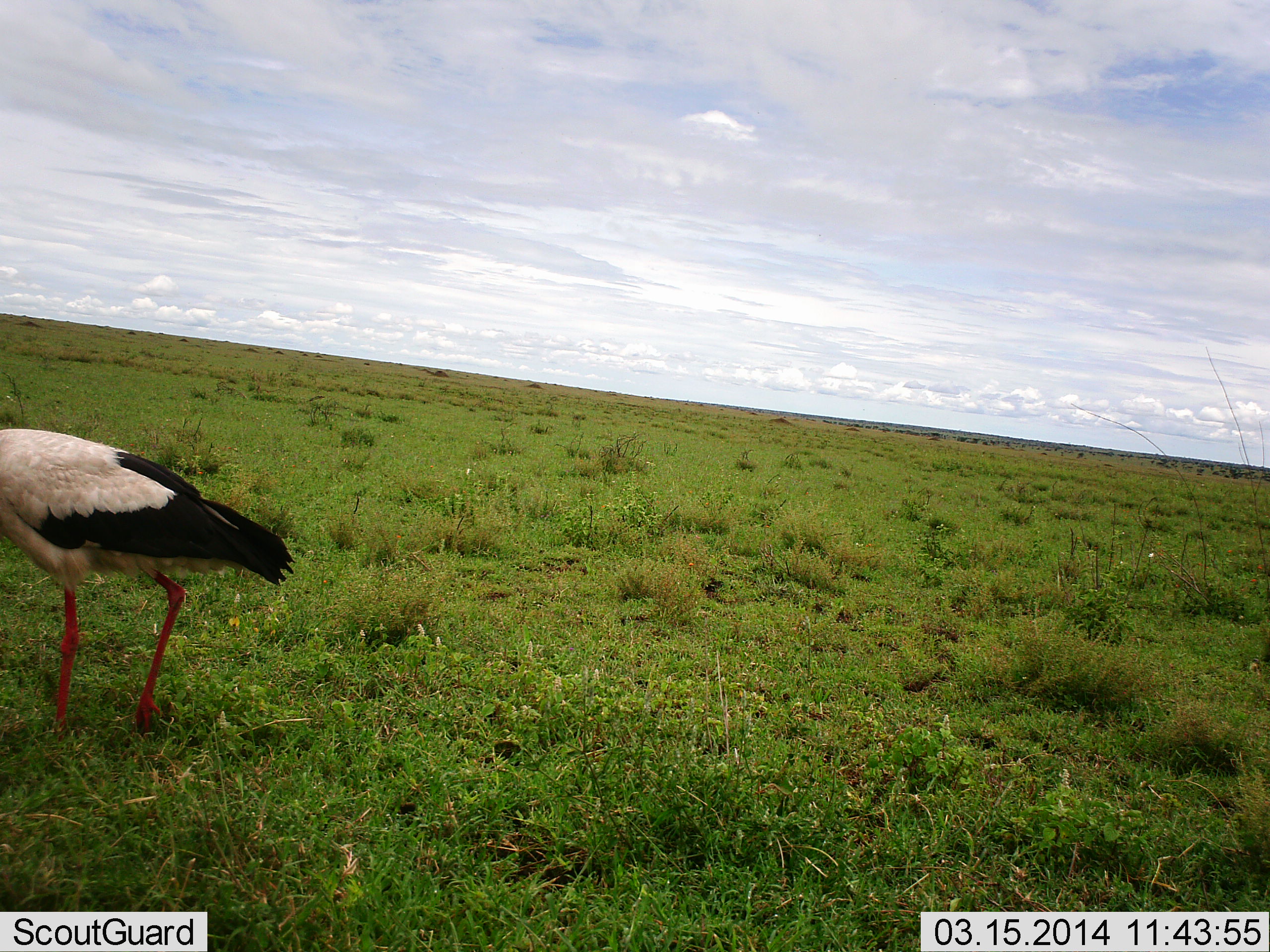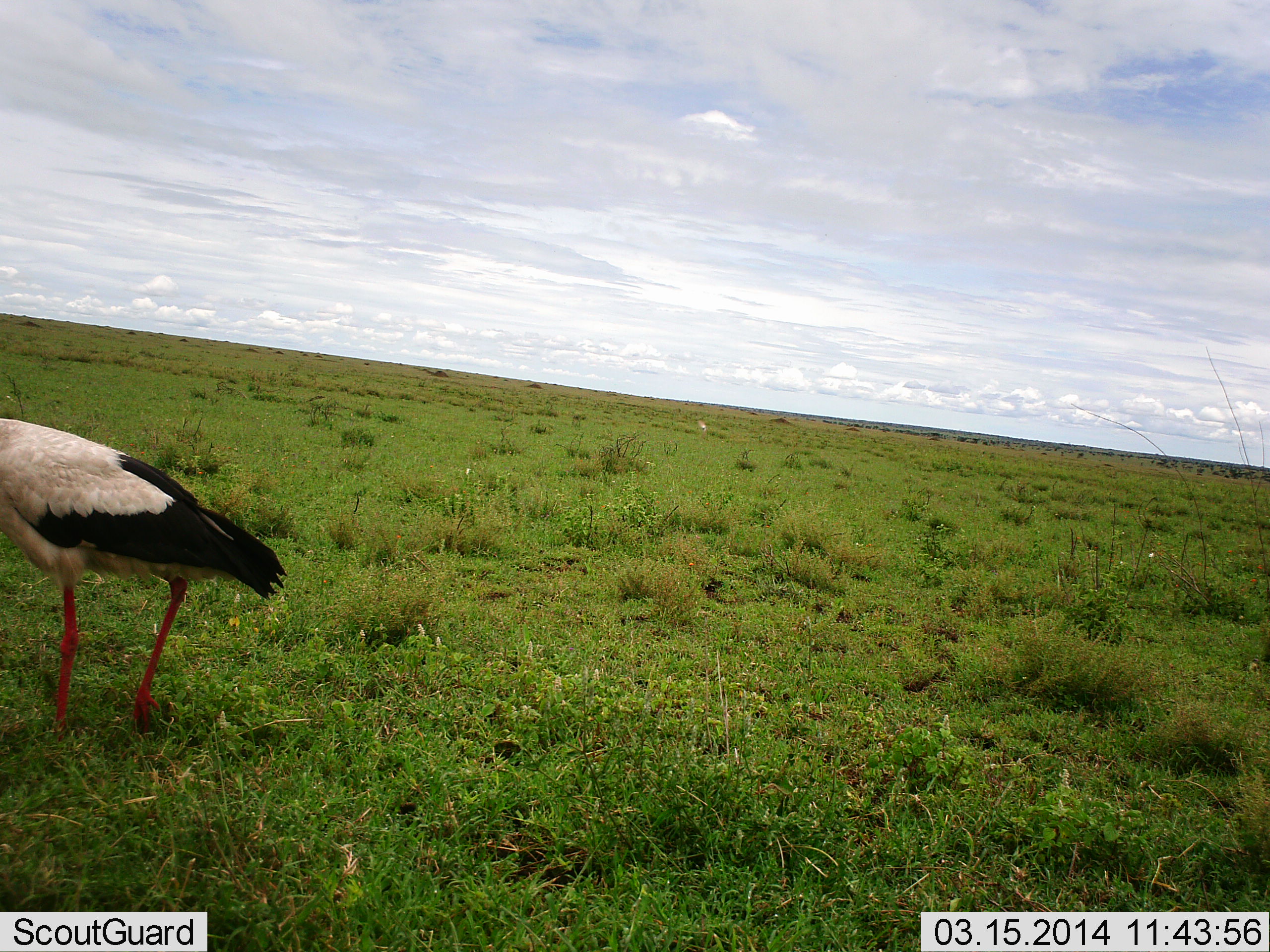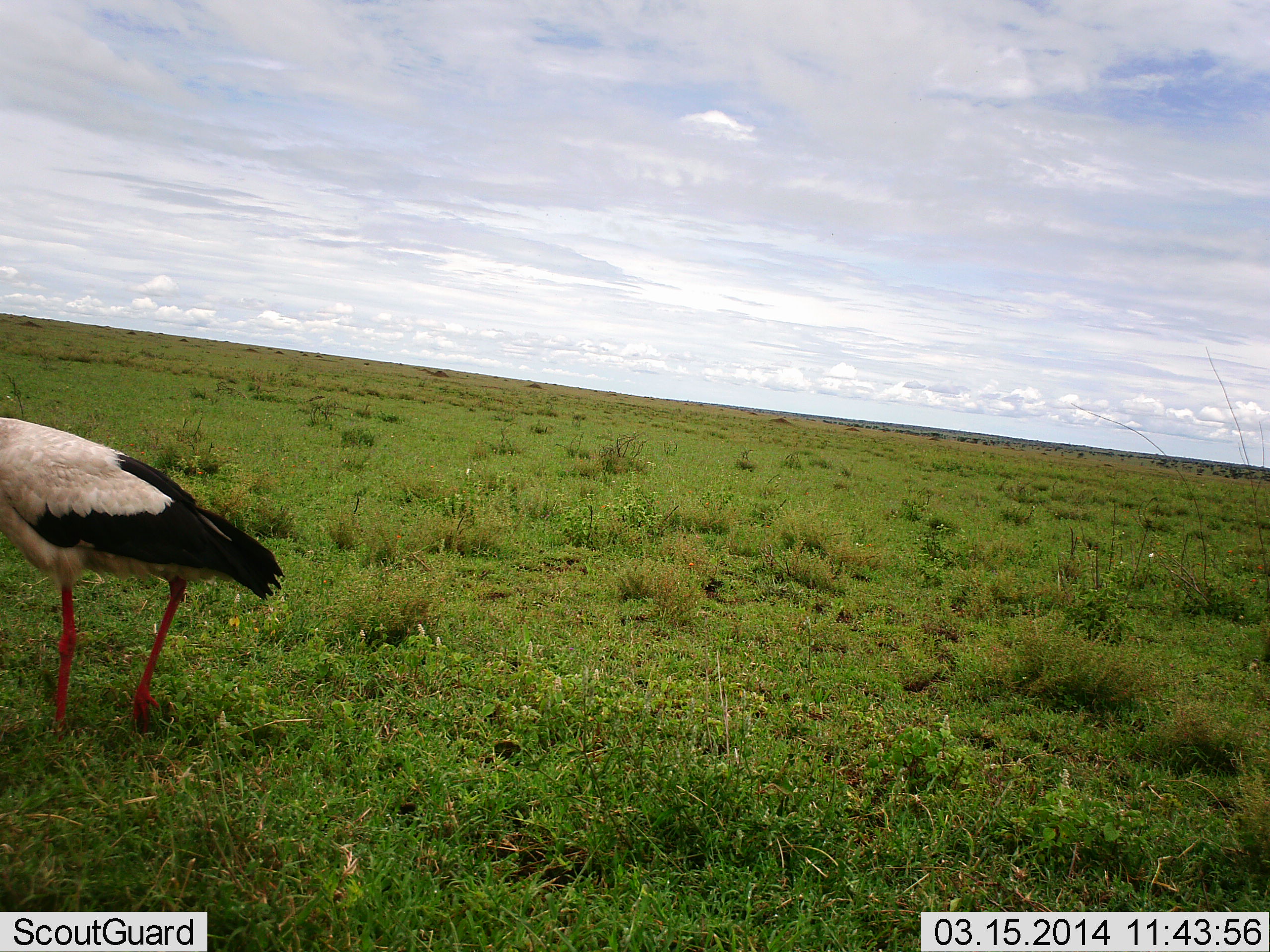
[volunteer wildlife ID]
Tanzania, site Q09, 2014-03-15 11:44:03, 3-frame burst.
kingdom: Animalia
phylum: Chordata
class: Aves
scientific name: Aves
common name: bird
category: otherbird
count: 1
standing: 90%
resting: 0%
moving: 10%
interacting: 0%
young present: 0%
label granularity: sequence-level